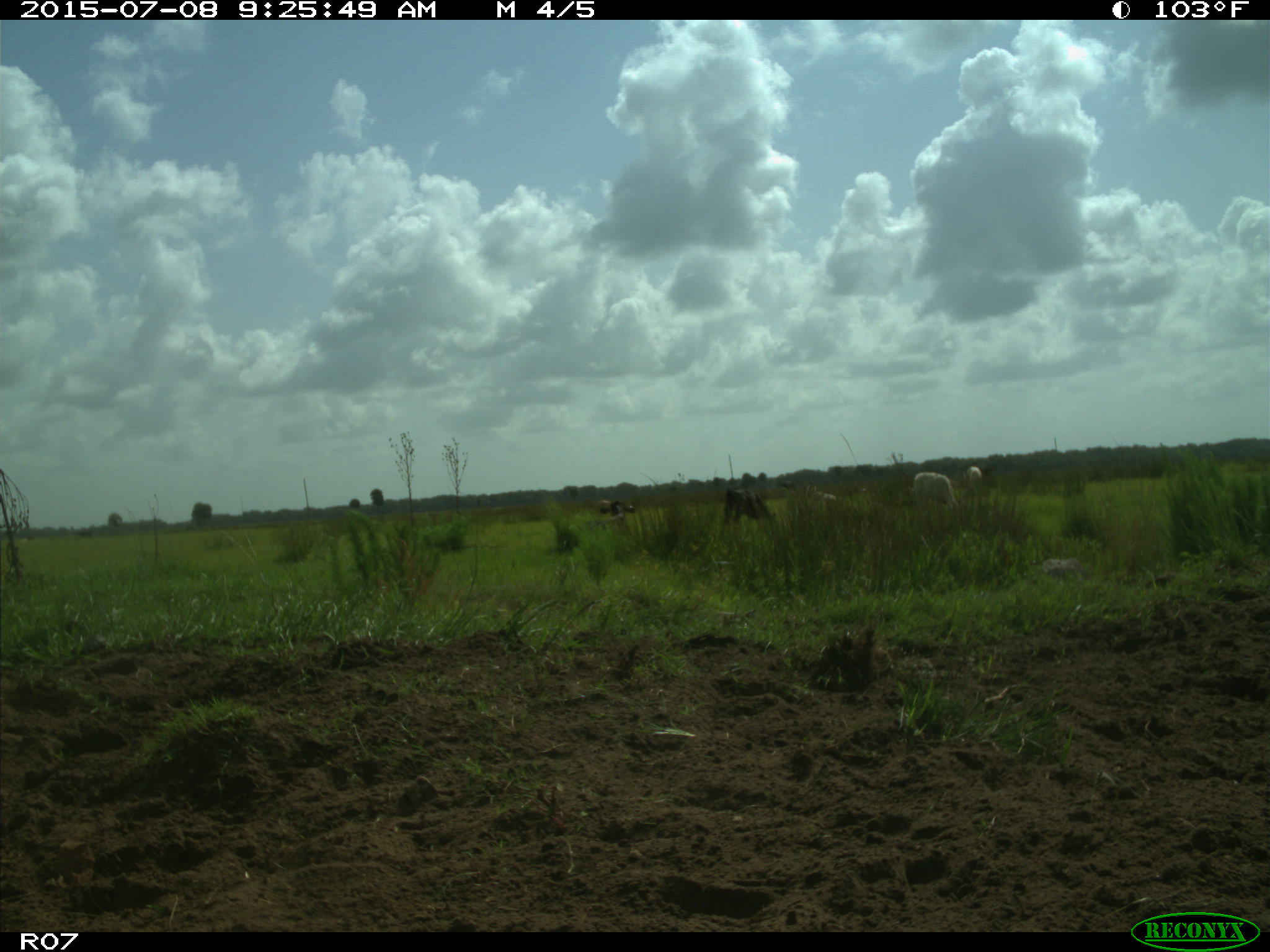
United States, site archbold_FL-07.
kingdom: Animalia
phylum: Chordata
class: Mammalia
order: Artiodactyla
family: Bovidae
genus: Bos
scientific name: Bos taurus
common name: domestic cow